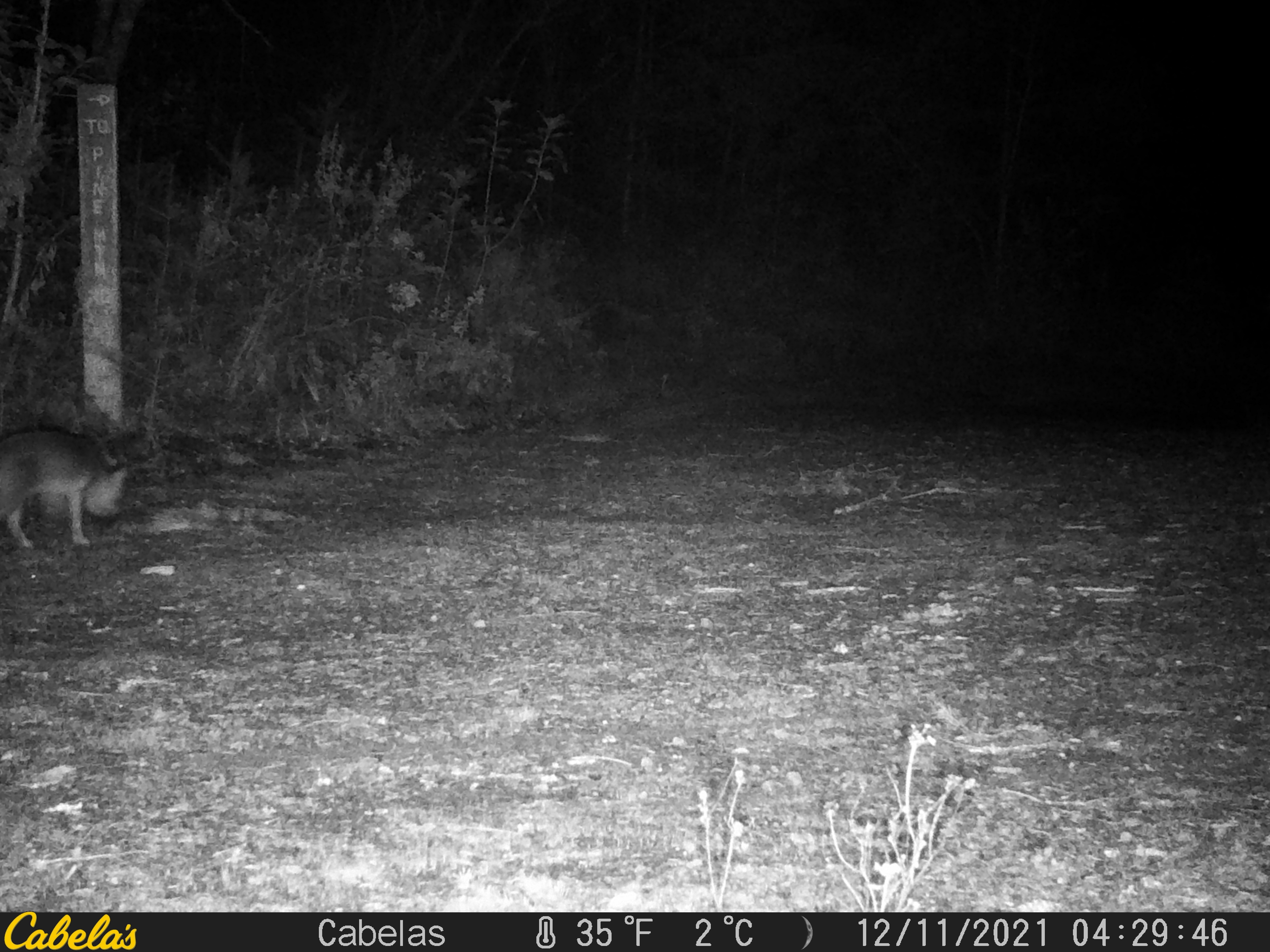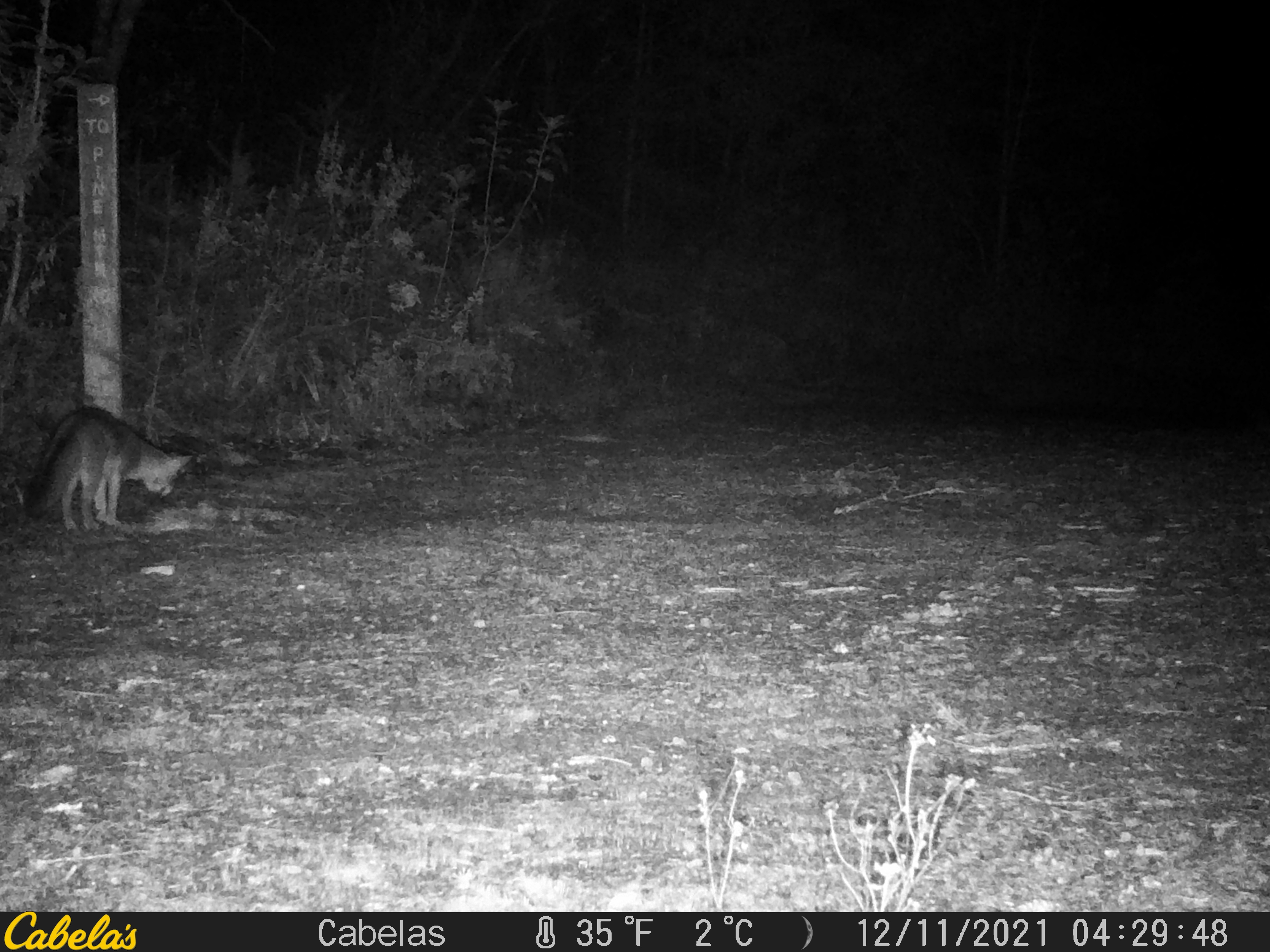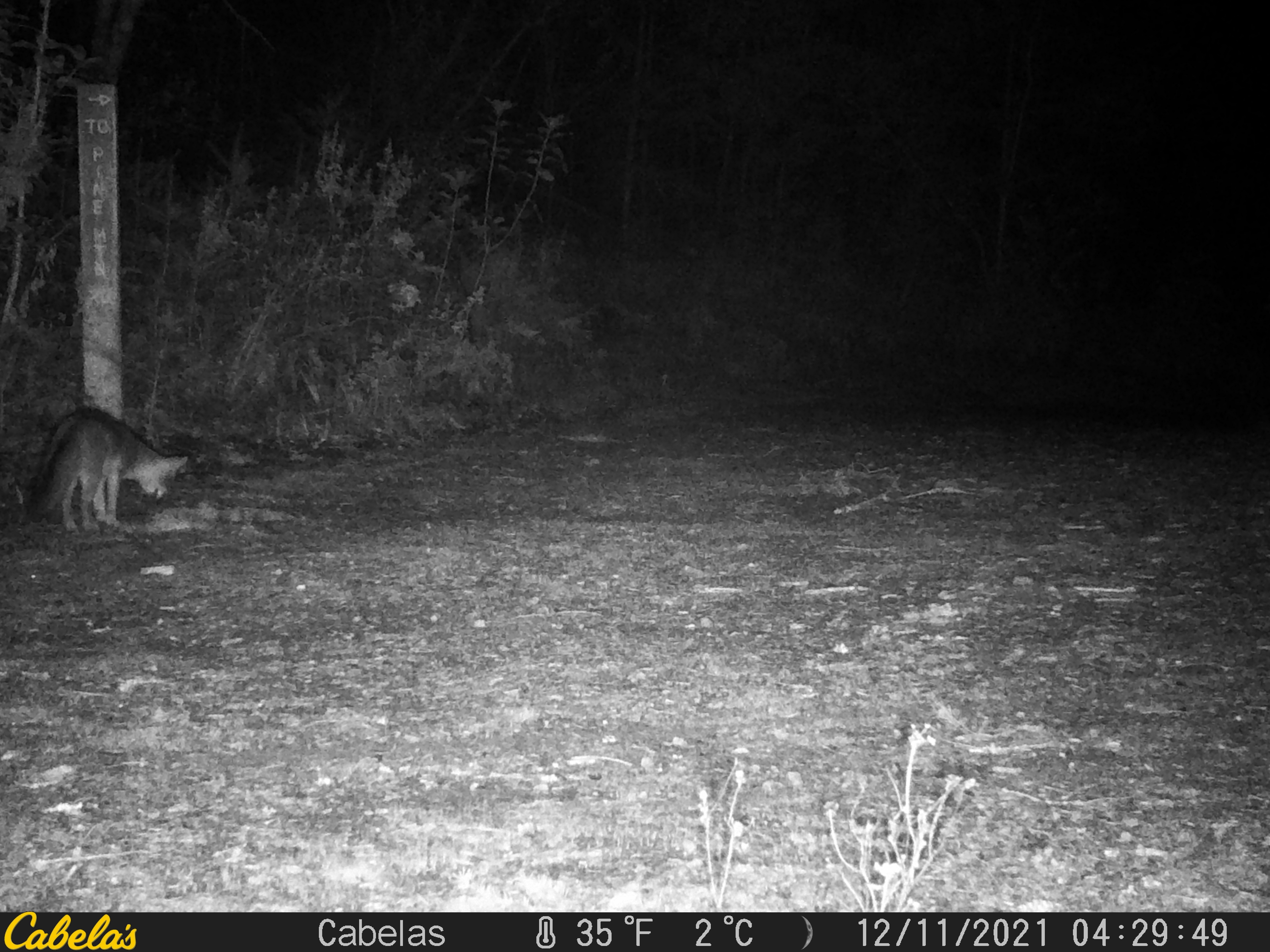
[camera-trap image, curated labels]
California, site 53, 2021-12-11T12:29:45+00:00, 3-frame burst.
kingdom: Animalia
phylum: Chordata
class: Mammalia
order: Carnivora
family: Canidae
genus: Urocyon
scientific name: Urocyon cinereoargenteus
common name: gray fox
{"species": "gray fox (Urocyon cinereoargenteus)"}